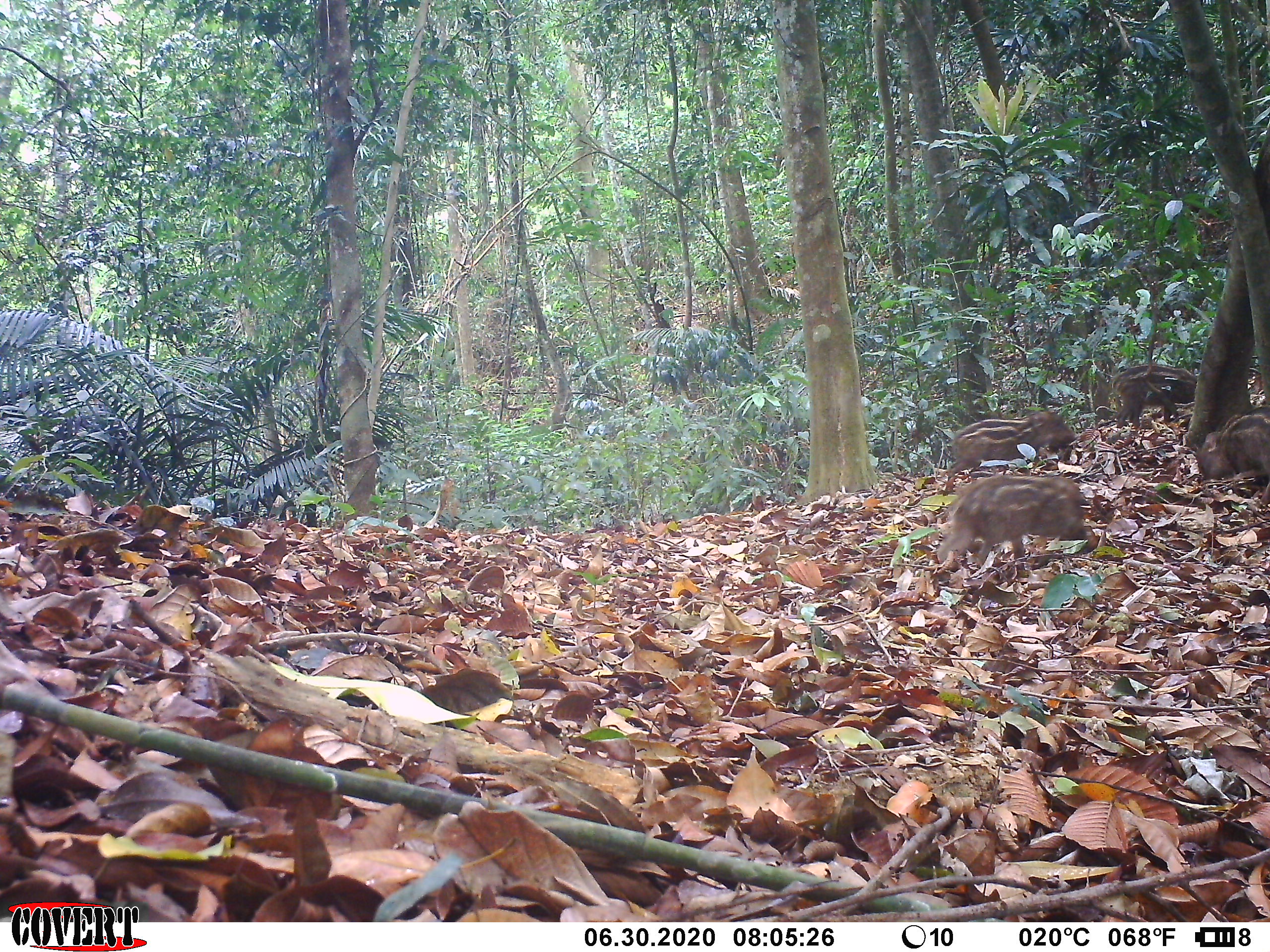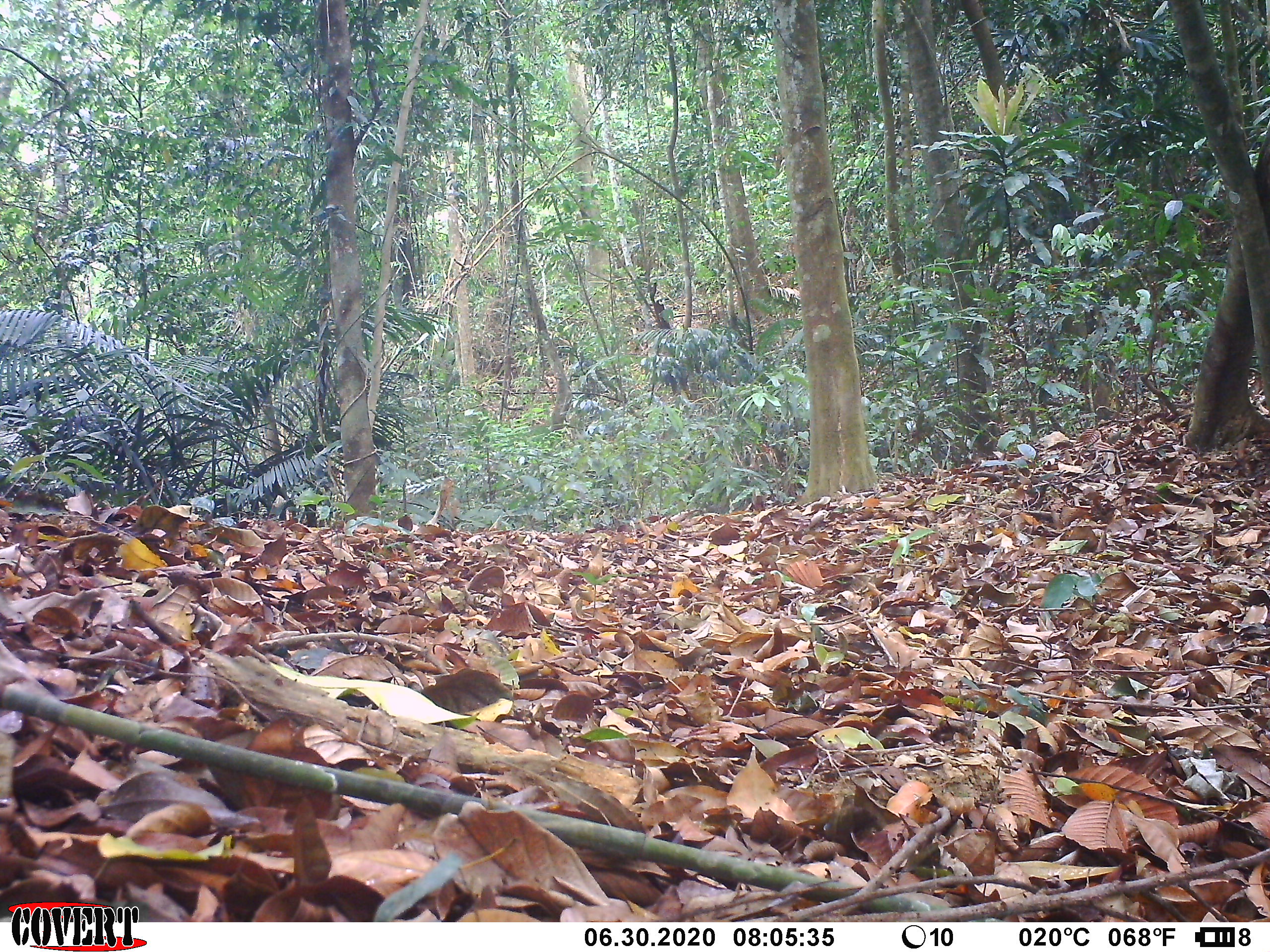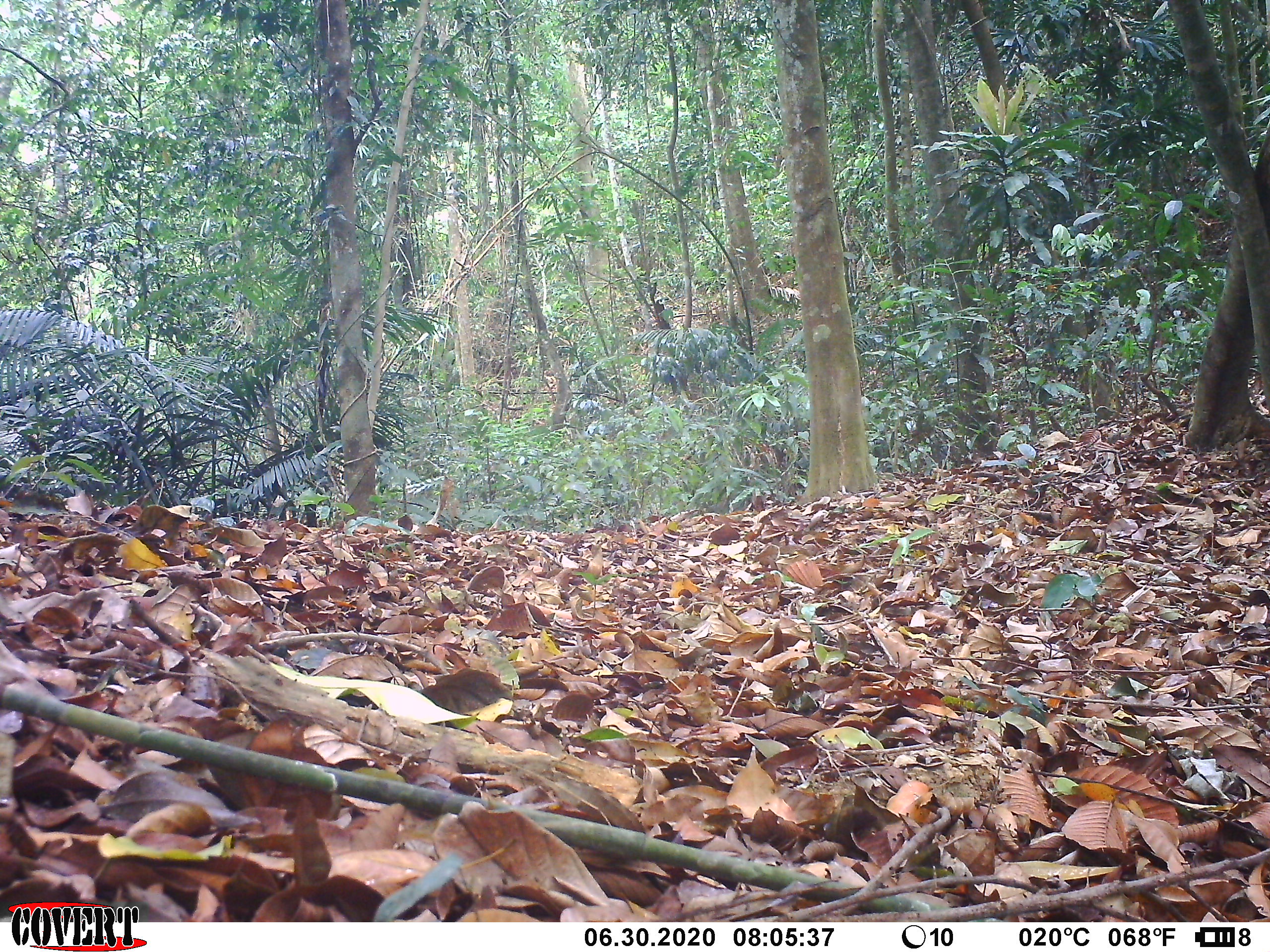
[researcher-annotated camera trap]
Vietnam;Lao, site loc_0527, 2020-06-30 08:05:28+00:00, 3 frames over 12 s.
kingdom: Animalia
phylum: Chordata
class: Mammalia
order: Artiodactyla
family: Suidae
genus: Sus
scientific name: Sus scrofa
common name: eurasian wild pig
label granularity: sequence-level